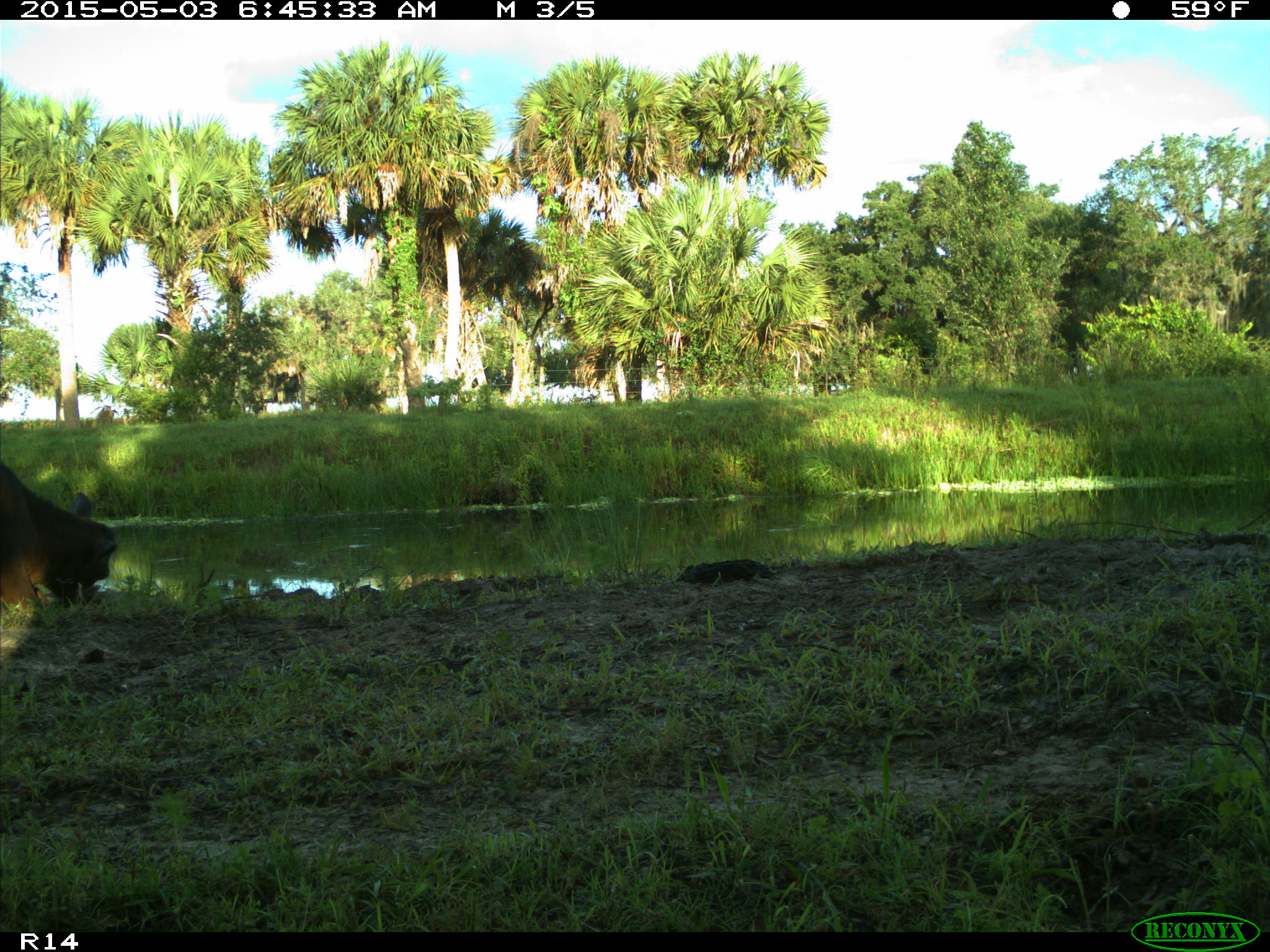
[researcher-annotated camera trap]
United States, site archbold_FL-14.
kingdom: Animalia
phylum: Chordata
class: Mammalia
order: Artiodactyla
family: Bovidae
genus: Bos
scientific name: Bos taurus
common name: domestic cow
Bos taurus (domestic cow).